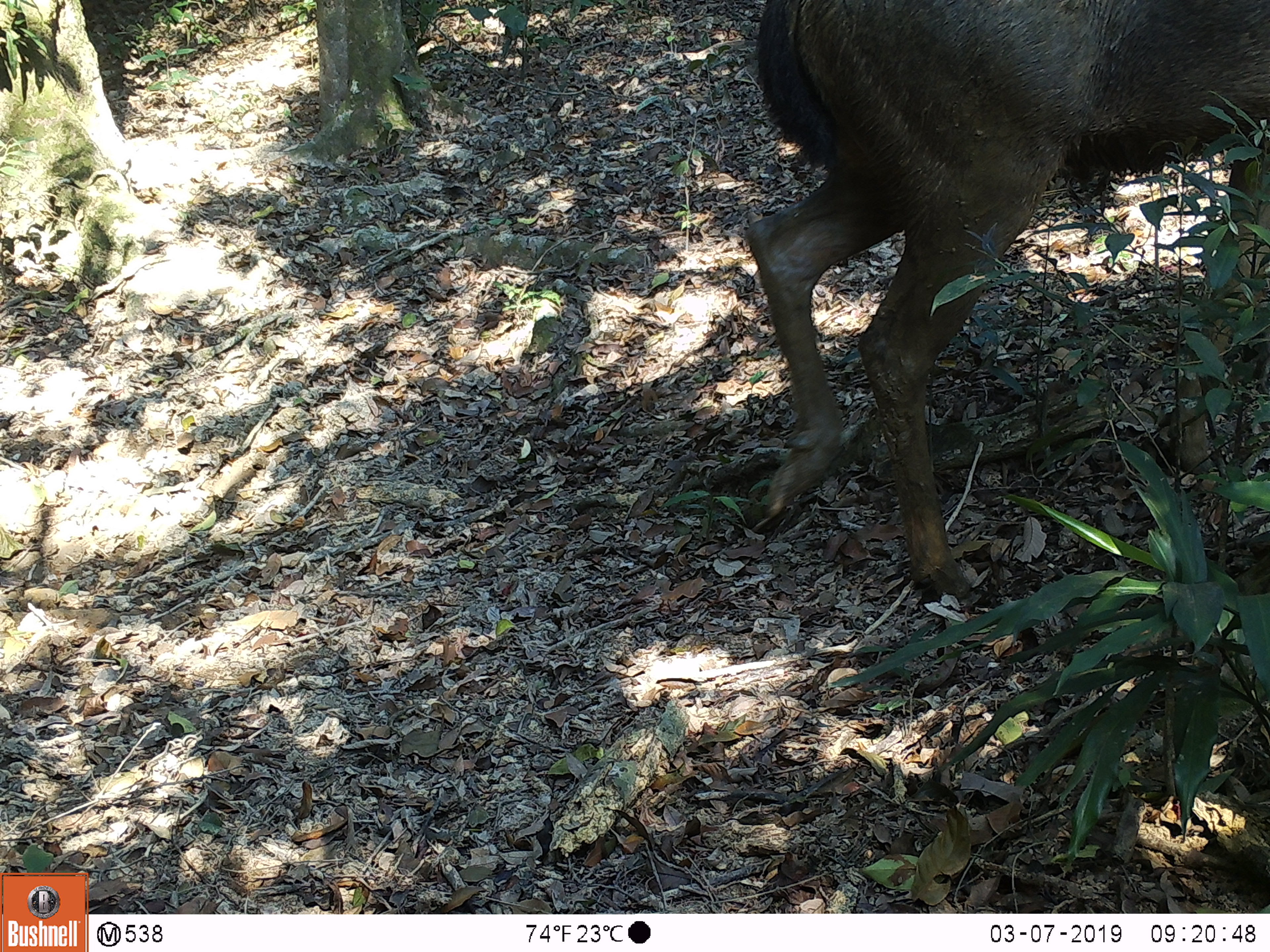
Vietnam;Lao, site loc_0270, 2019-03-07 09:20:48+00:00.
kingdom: Animalia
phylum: Chordata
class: Mammalia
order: Artiodactyla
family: Cervidae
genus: Rusa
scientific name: Rusa unicolor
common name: sambar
Sambar (Rusa unicolor). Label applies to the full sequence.